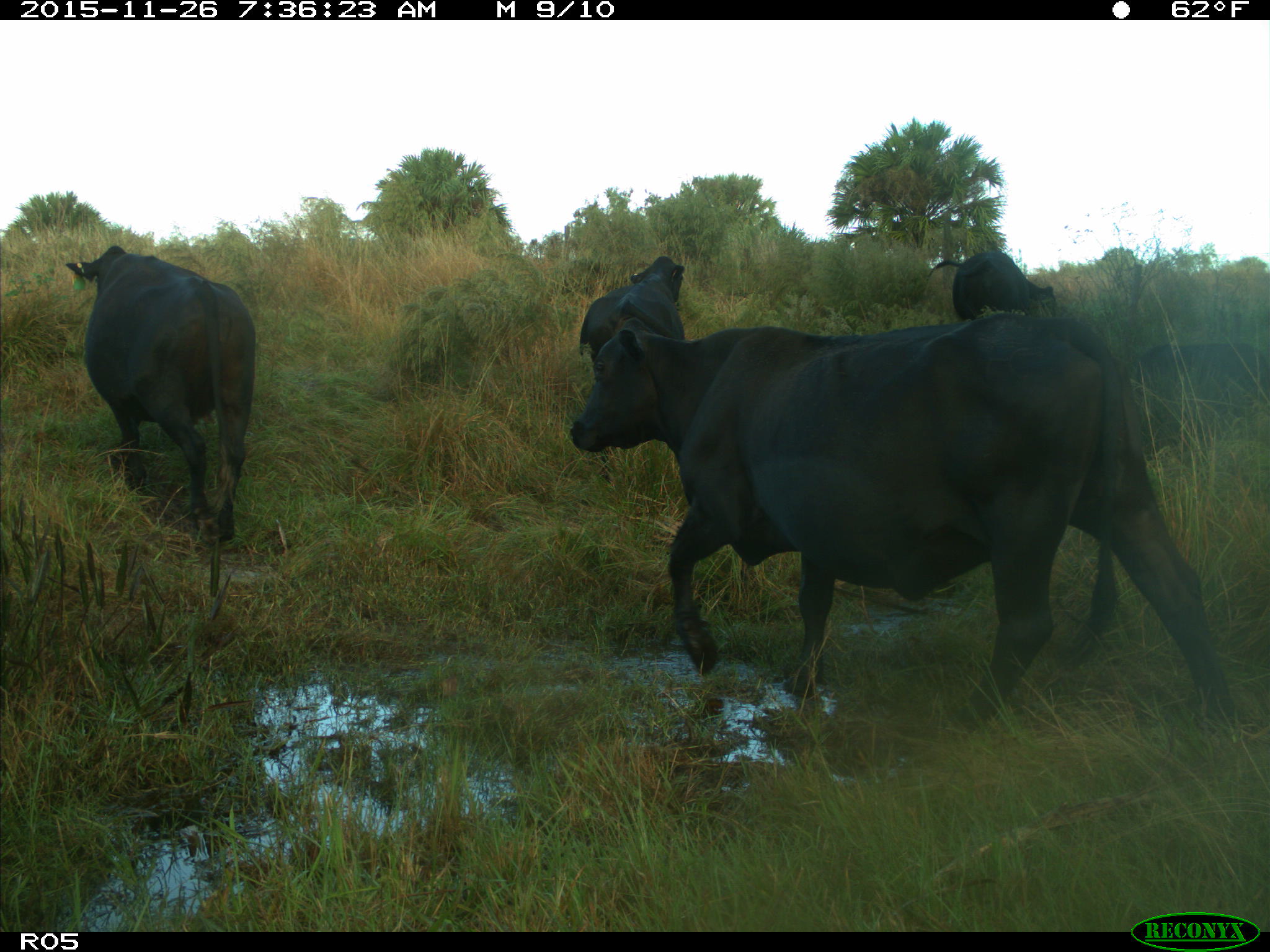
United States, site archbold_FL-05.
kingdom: Animalia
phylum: Chordata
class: Mammalia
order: Artiodactyla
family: Bovidae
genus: Bos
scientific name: Bos taurus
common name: domestic cow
Bos taurus (domestic cow).